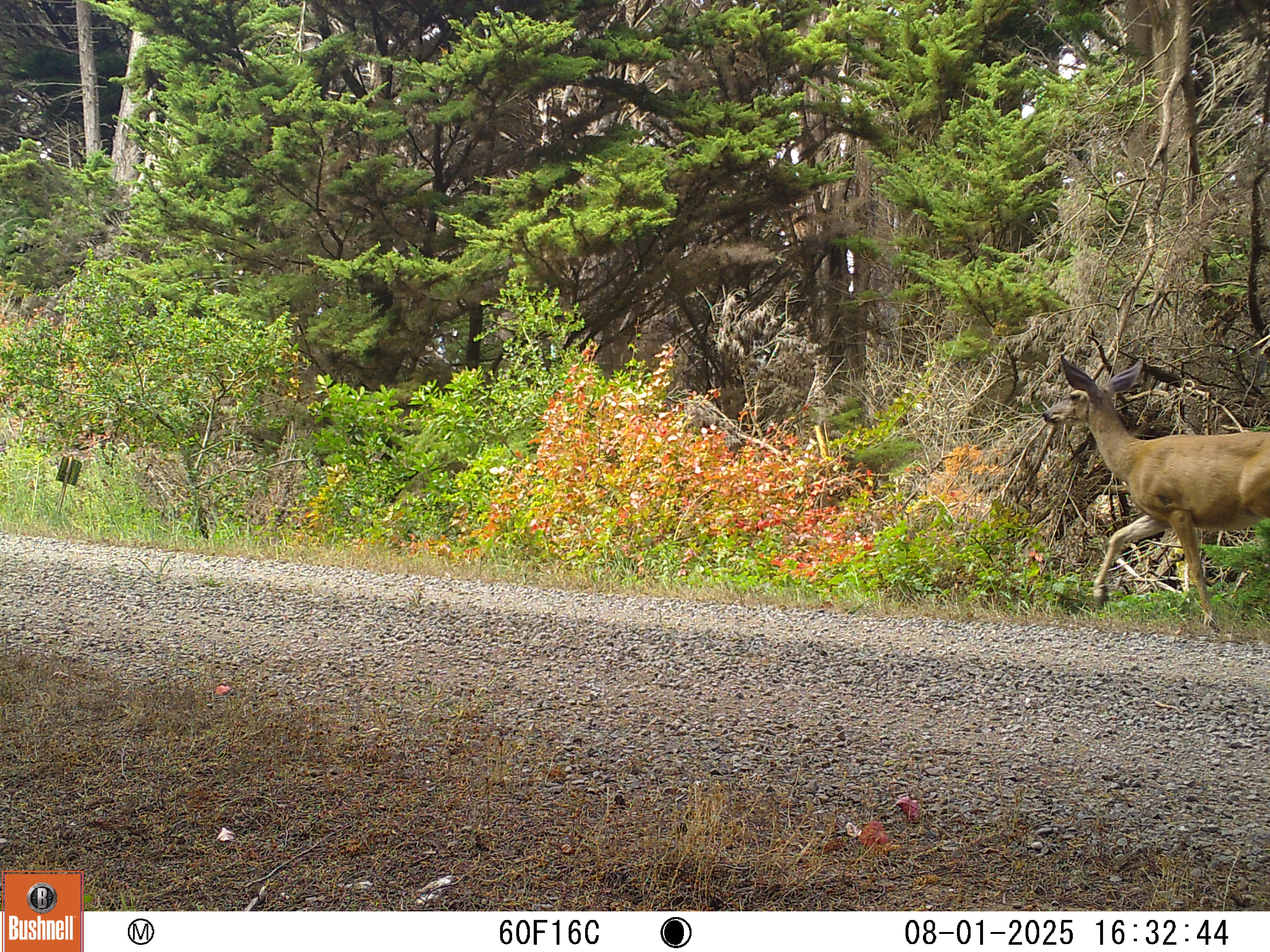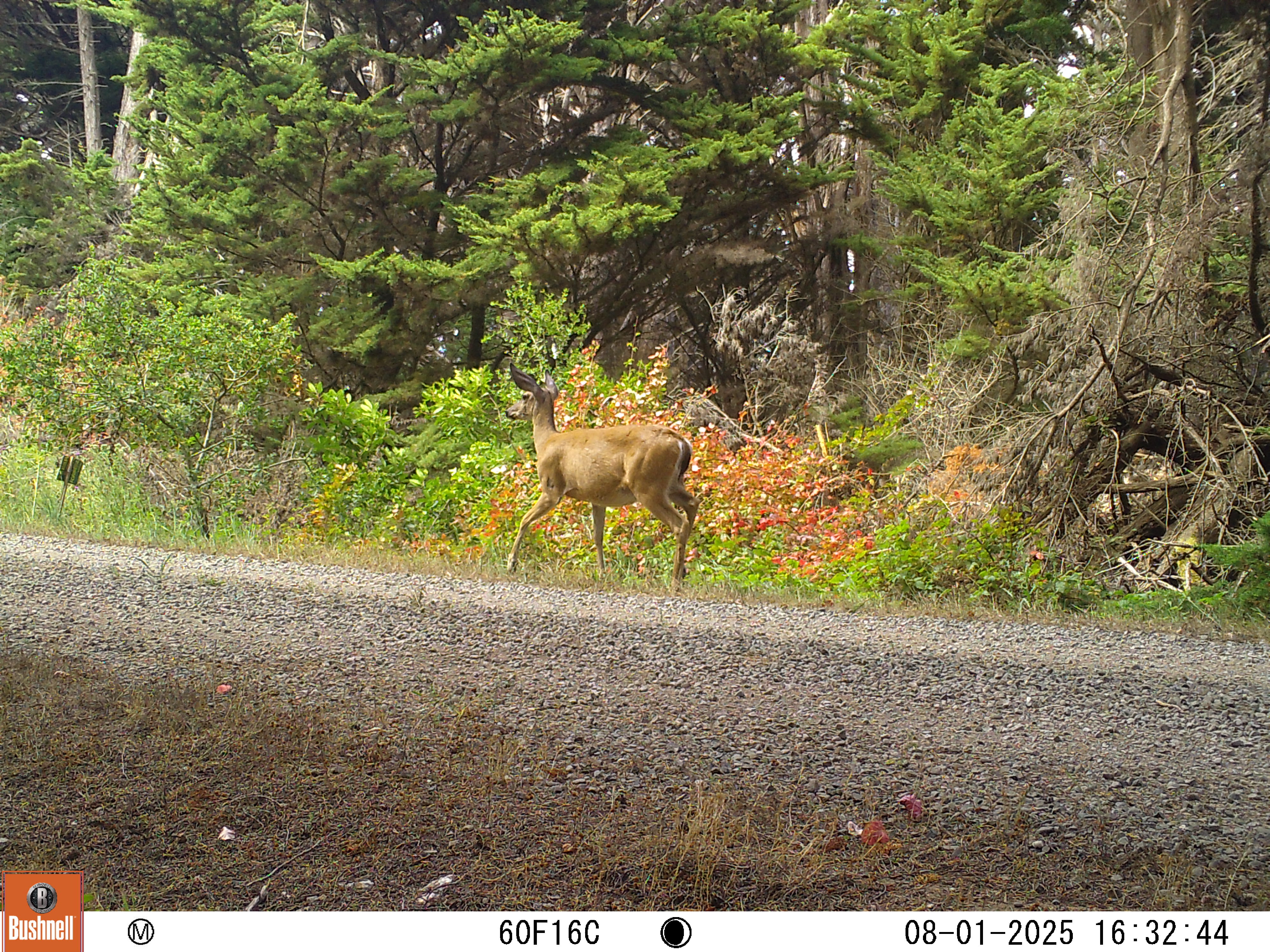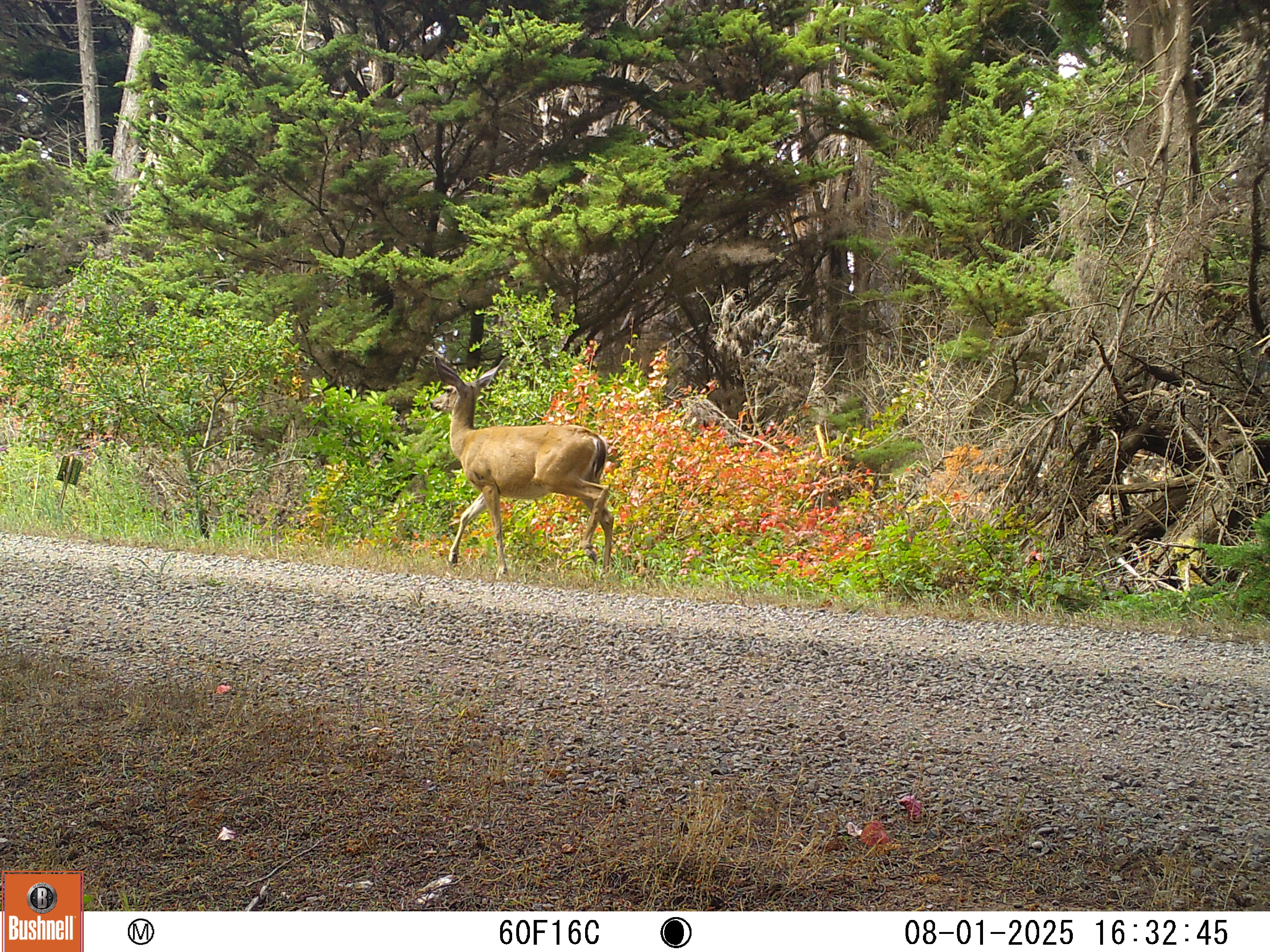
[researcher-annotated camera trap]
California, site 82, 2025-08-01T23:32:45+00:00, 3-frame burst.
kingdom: Animalia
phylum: Chordata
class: Mammalia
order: Artiodactyla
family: Cervidae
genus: Odocoileus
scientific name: Odocoileus hemionus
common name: mule deer